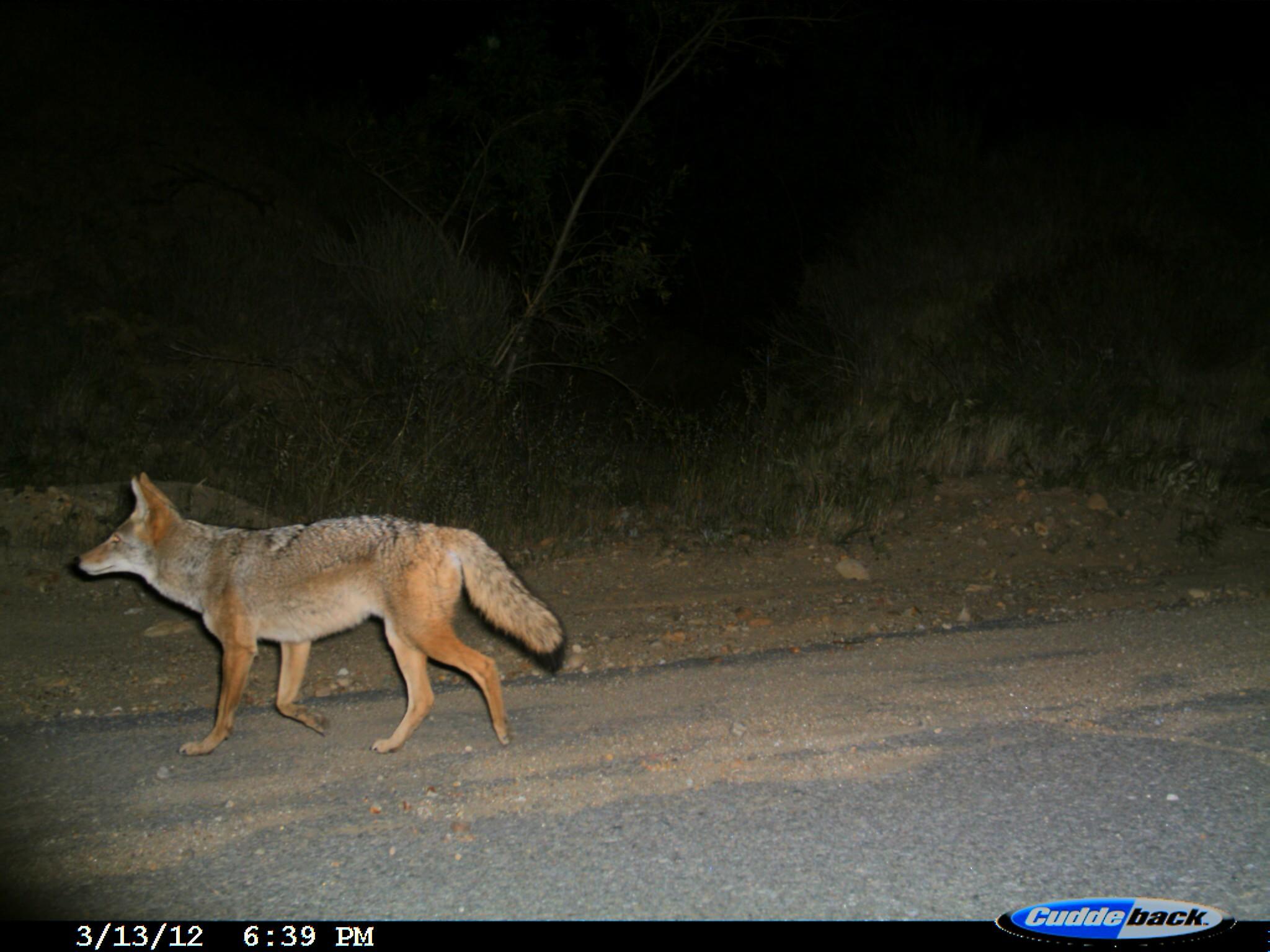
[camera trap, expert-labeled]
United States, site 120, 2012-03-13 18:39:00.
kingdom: Animalia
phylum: Chordata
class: Mammalia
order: Carnivora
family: Canidae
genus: Canis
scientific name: Canis latrans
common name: coyote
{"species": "coyote (Canis latrans)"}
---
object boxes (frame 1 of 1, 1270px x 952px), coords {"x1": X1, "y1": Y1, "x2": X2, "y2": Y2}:
coyote: {"x1": 70, "y1": 460, "x2": 567, "y2": 755}